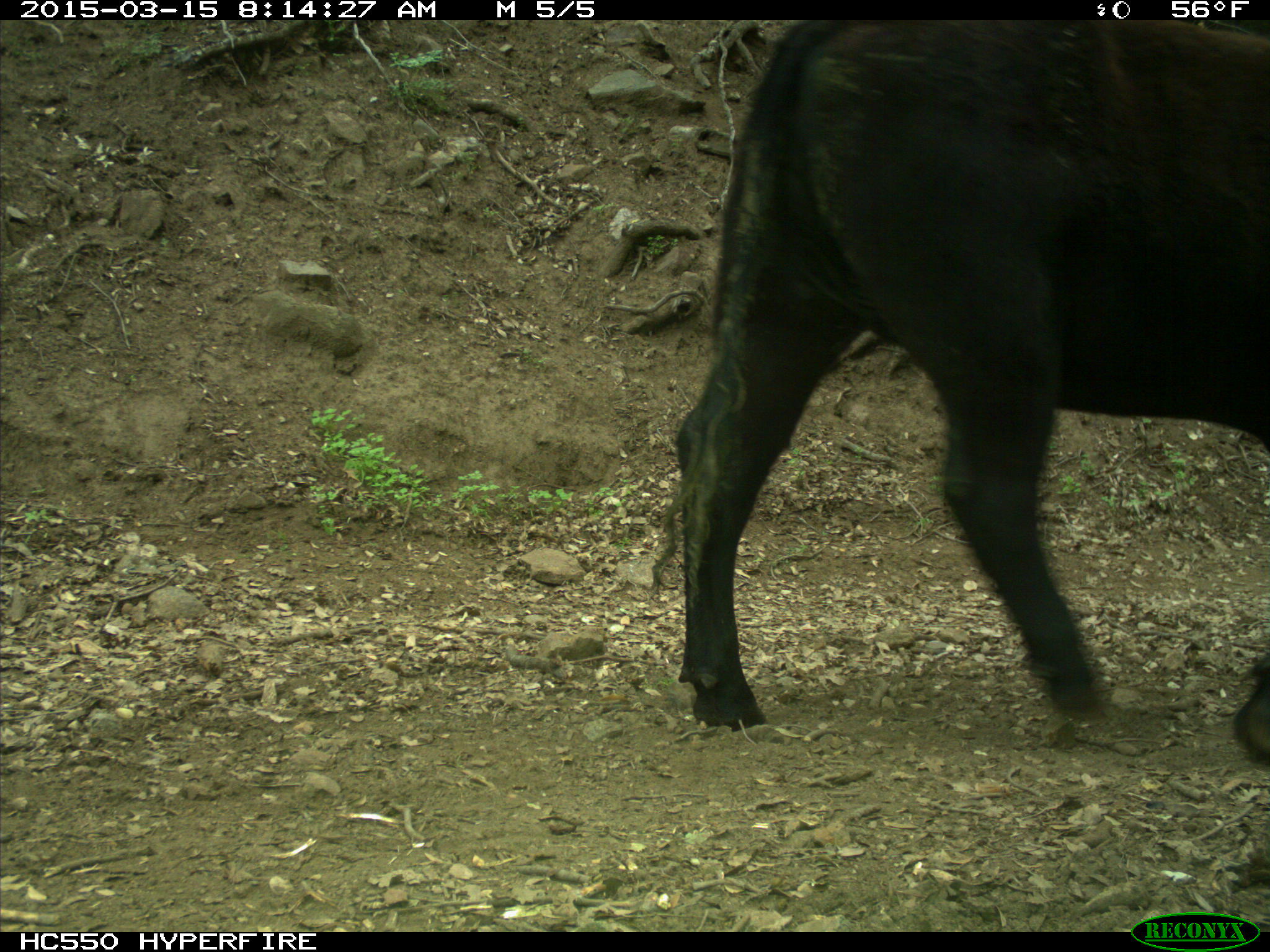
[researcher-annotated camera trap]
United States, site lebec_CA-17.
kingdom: Animalia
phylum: Chordata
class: Mammalia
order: Artiodactyla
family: Bovidae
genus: Bos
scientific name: Bos taurus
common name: domestic cow